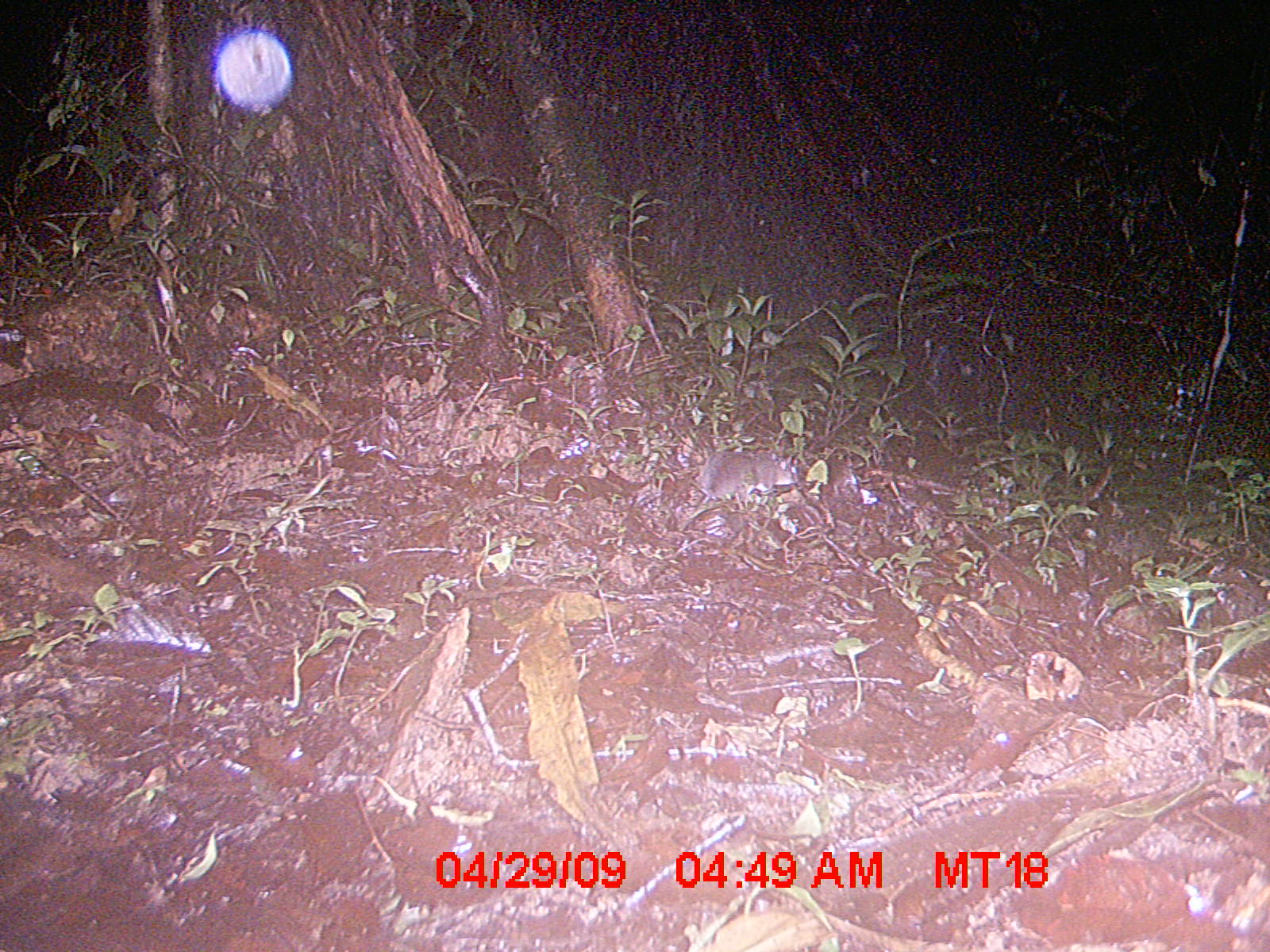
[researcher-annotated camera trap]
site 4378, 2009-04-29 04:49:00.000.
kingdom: Animalia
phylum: Chordata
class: Mammalia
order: Rodentia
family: Nesomyidae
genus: Eliurus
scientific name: Eliurus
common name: eliurus rat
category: eliurus sp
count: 1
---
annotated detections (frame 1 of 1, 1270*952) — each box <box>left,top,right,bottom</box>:
eliurus sp: <box>692,450,801,508</box>